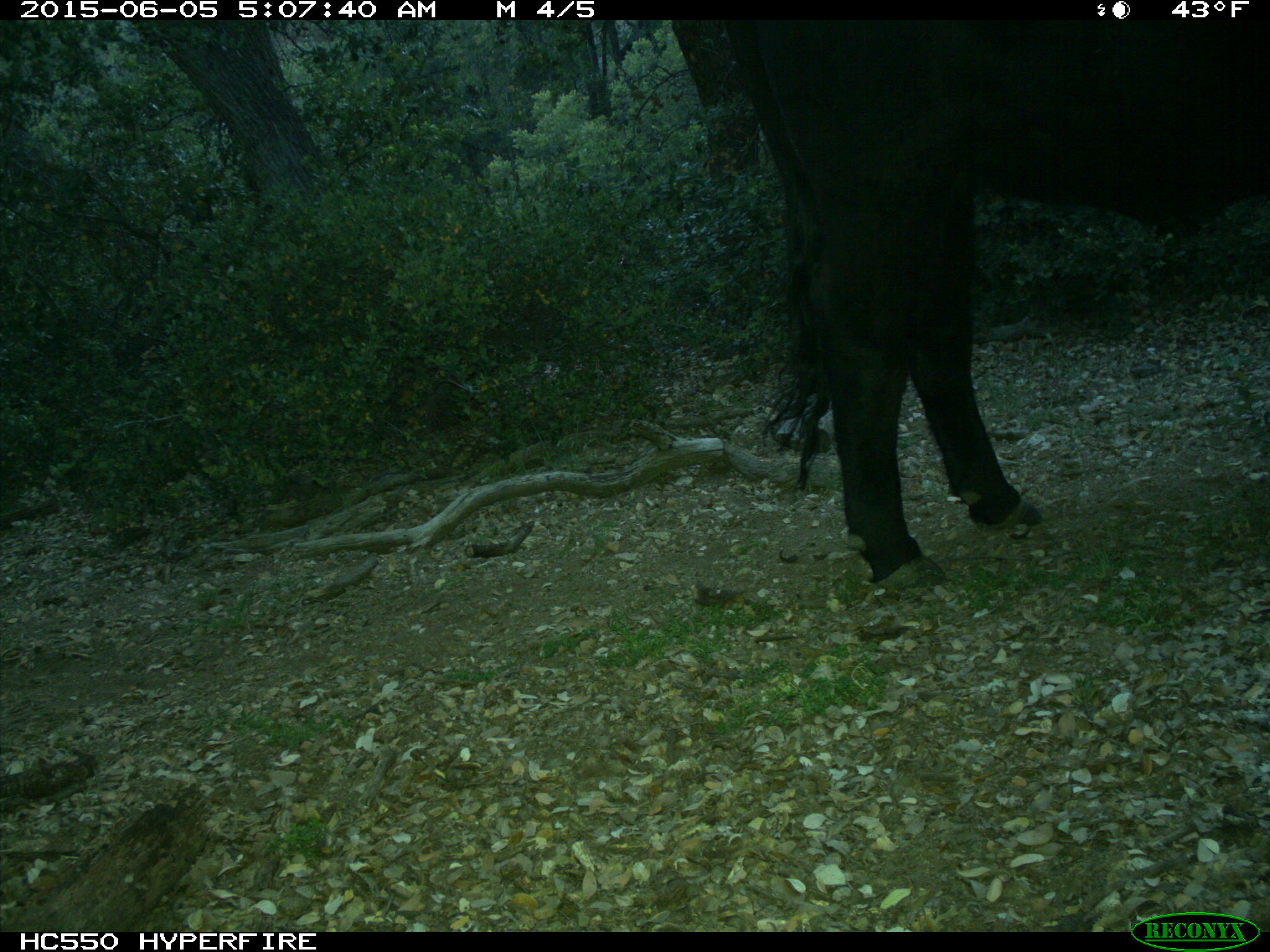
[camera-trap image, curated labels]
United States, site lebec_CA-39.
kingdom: Animalia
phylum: Chordata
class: Mammalia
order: Artiodactyla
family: Bovidae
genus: Bos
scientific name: Bos taurus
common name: domestic cow